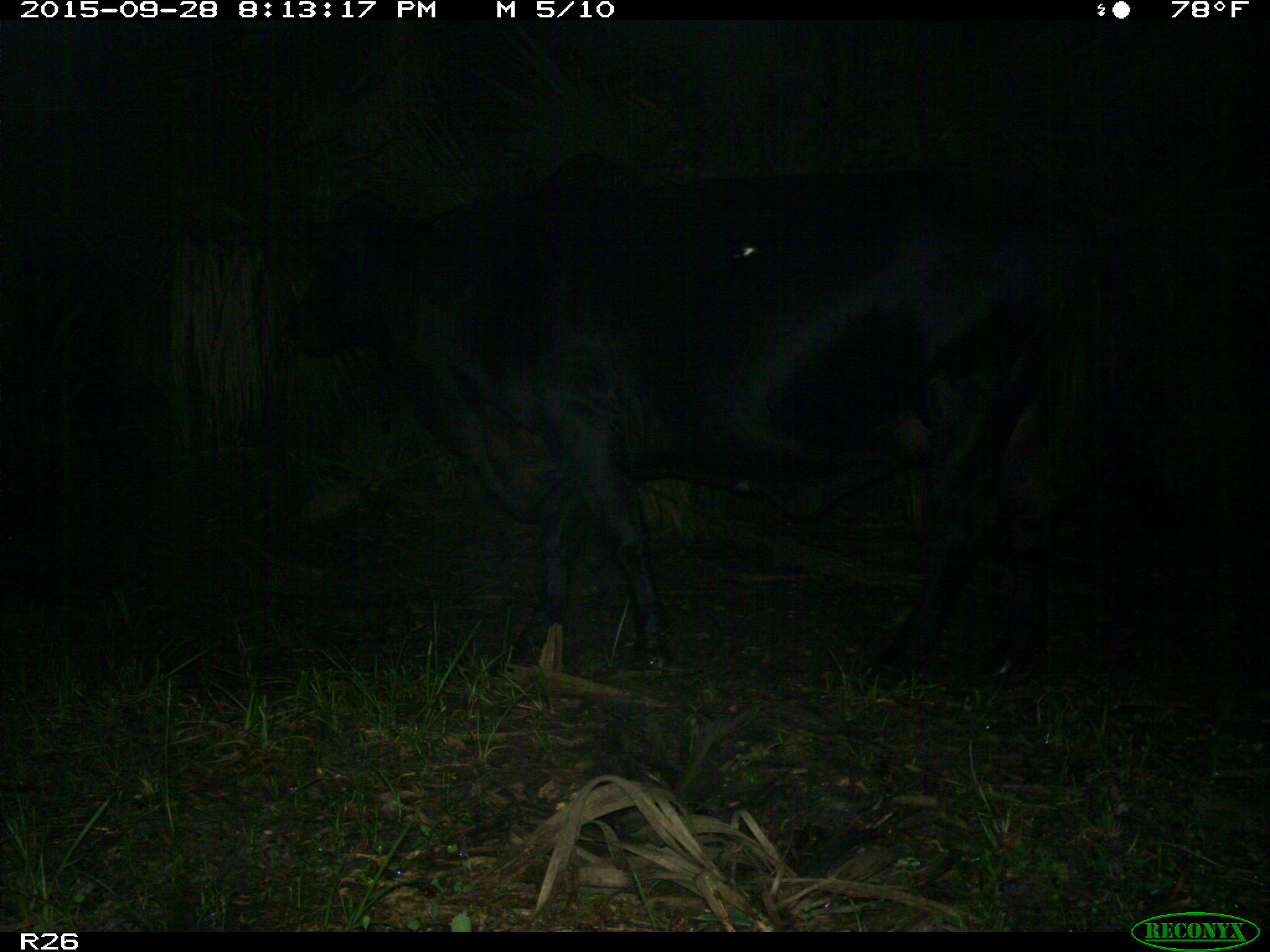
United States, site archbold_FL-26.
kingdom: Animalia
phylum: Chordata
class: Mammalia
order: Artiodactyla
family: Bovidae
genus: Bos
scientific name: Bos taurus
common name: domestic cow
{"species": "Bos taurus (domestic cow)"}